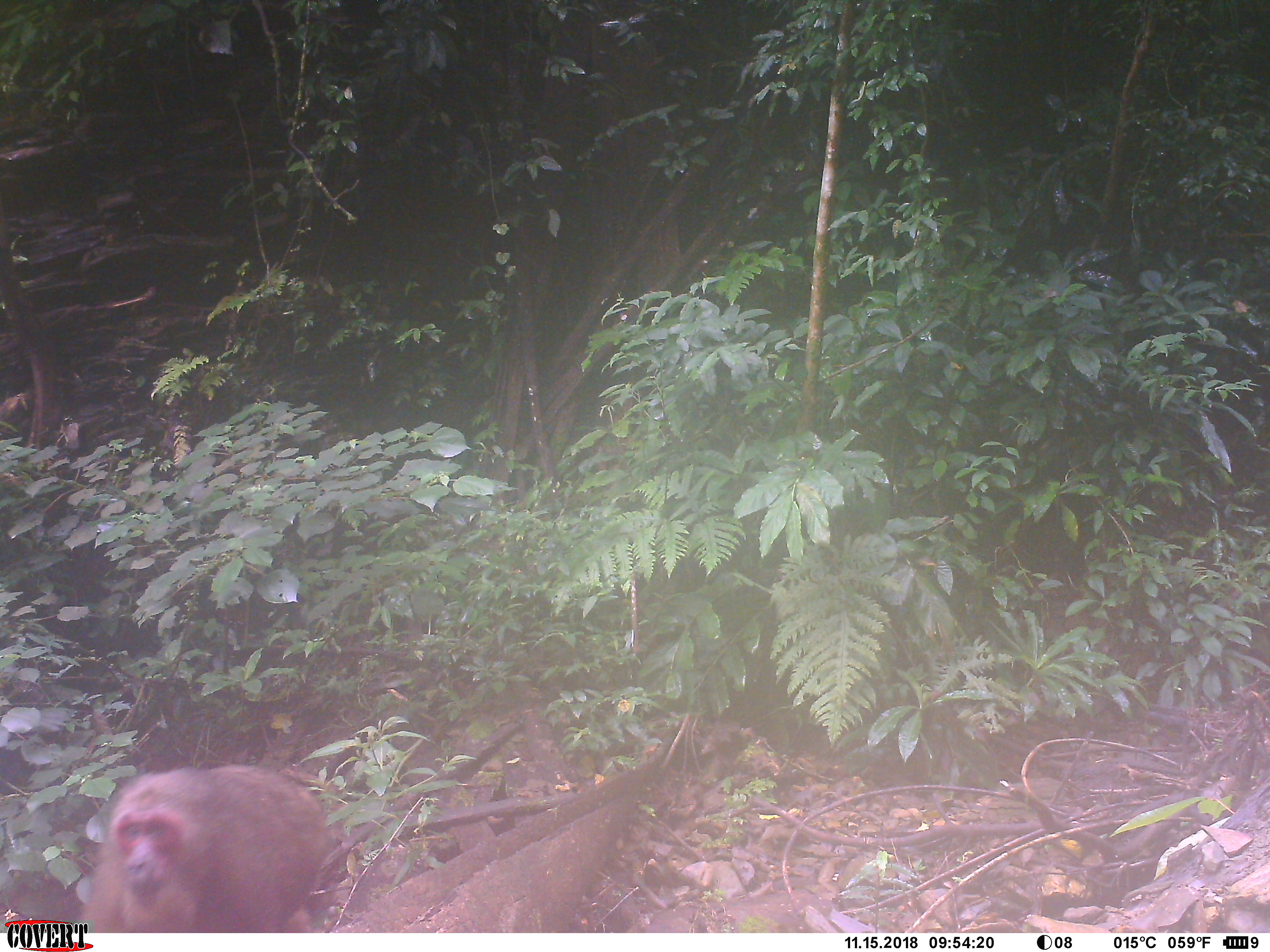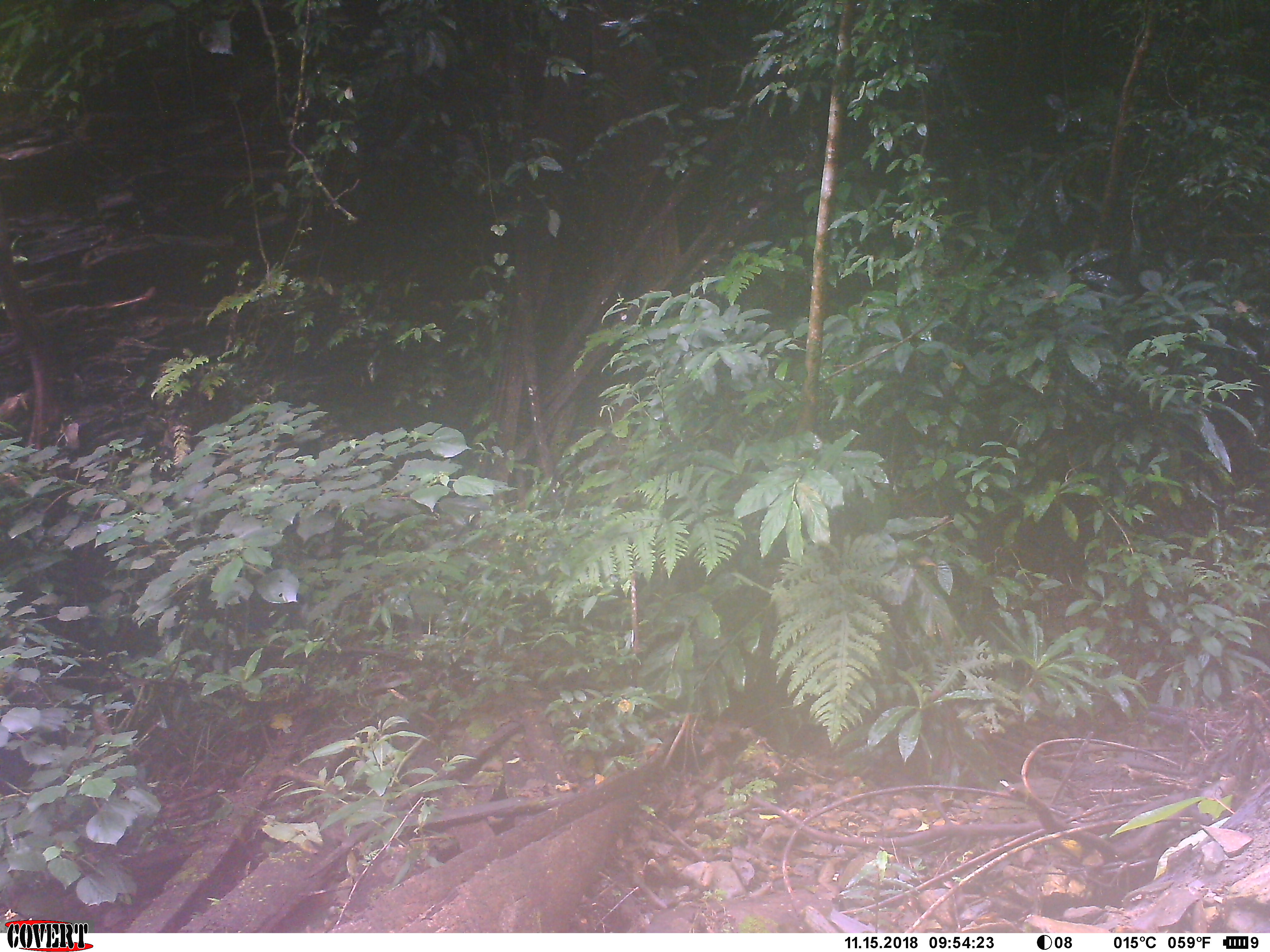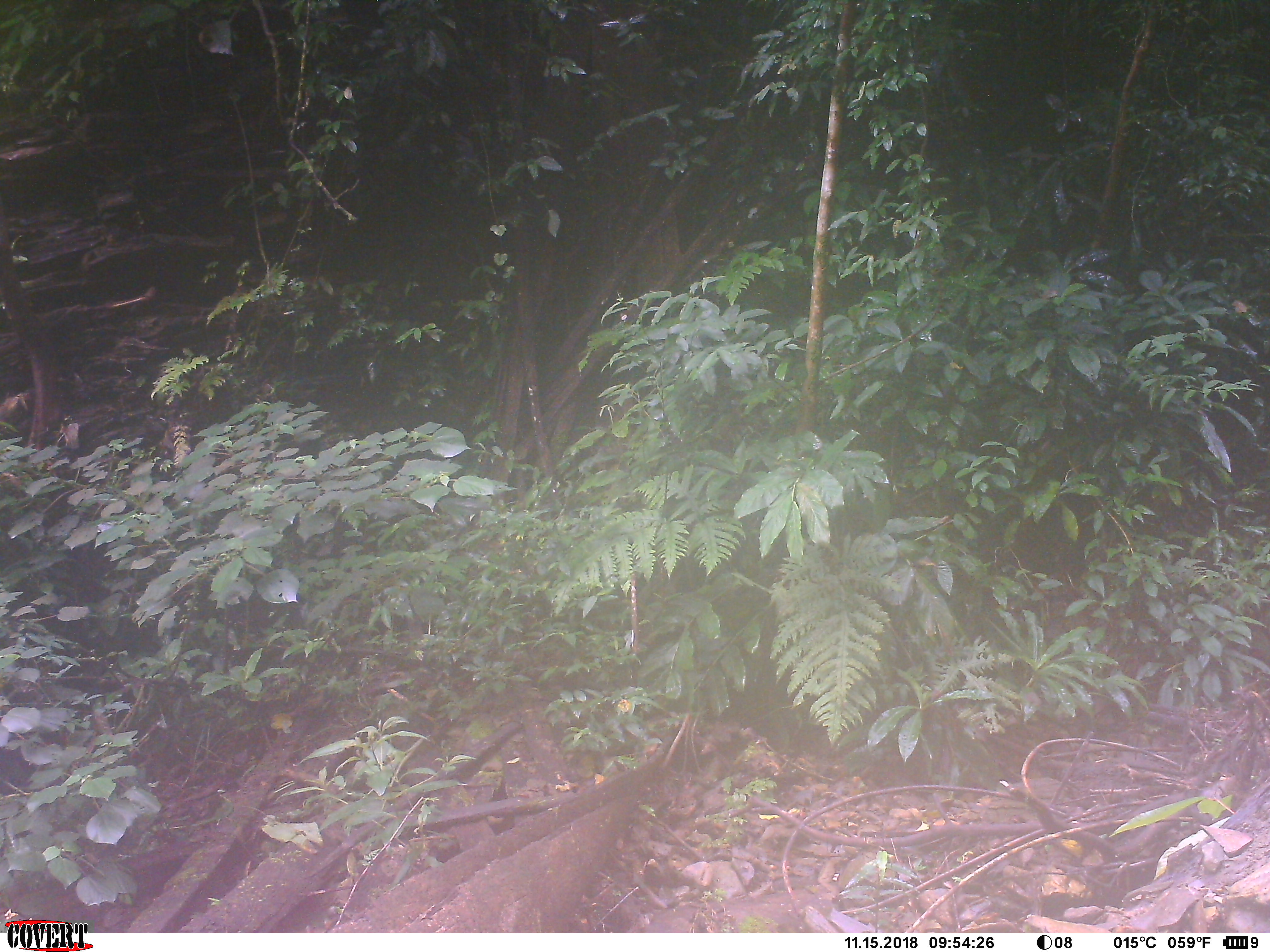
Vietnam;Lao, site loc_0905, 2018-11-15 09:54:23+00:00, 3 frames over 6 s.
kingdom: Animalia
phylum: Chordata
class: Mammalia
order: Primates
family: Cercopithecidae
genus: Macaca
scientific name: Macaca arctoides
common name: stump-tailed macaque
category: stump tailed macaque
Stump tailed macaque (stump-tailed macaque) (Macaca arctoides). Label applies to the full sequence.